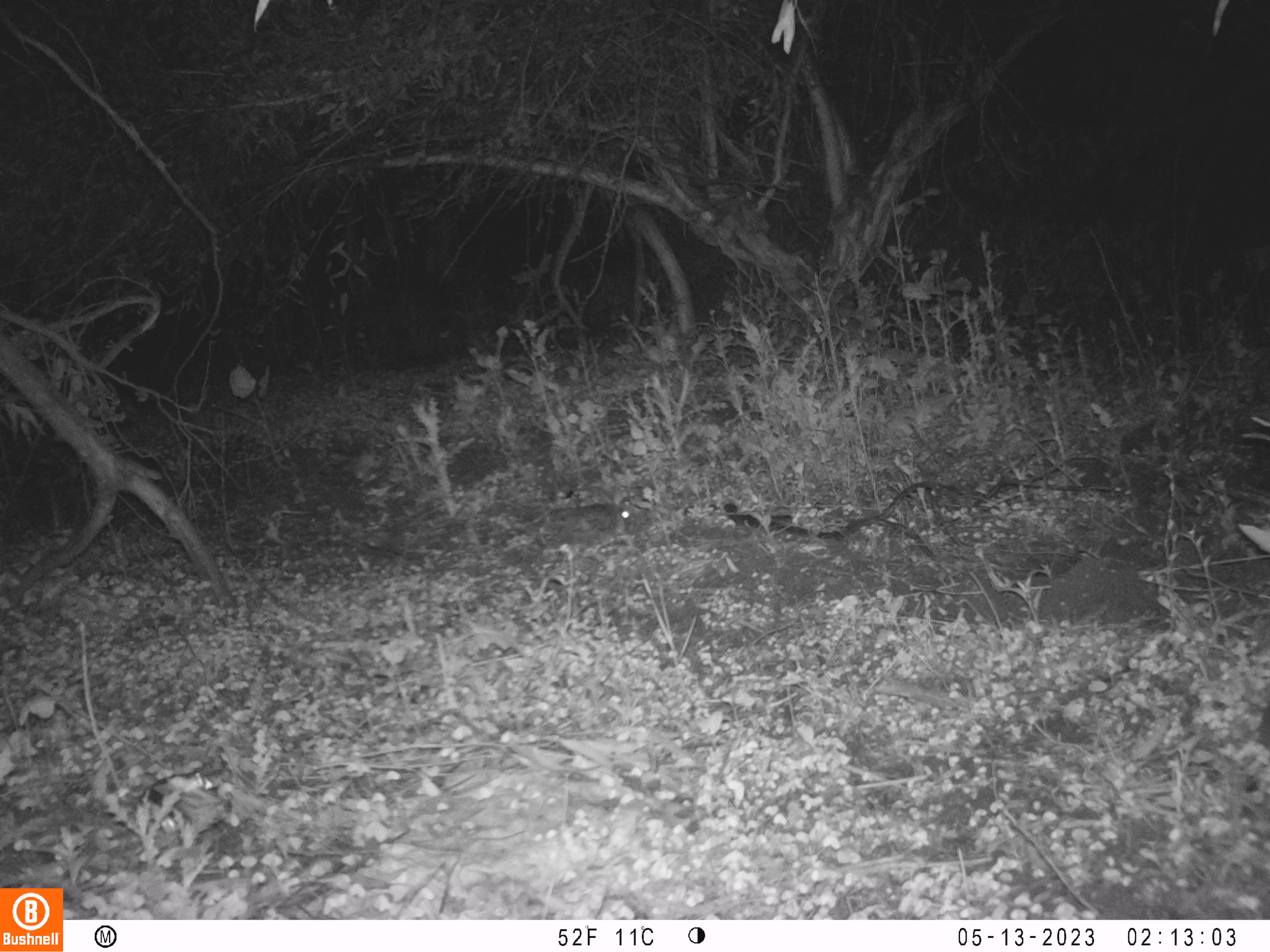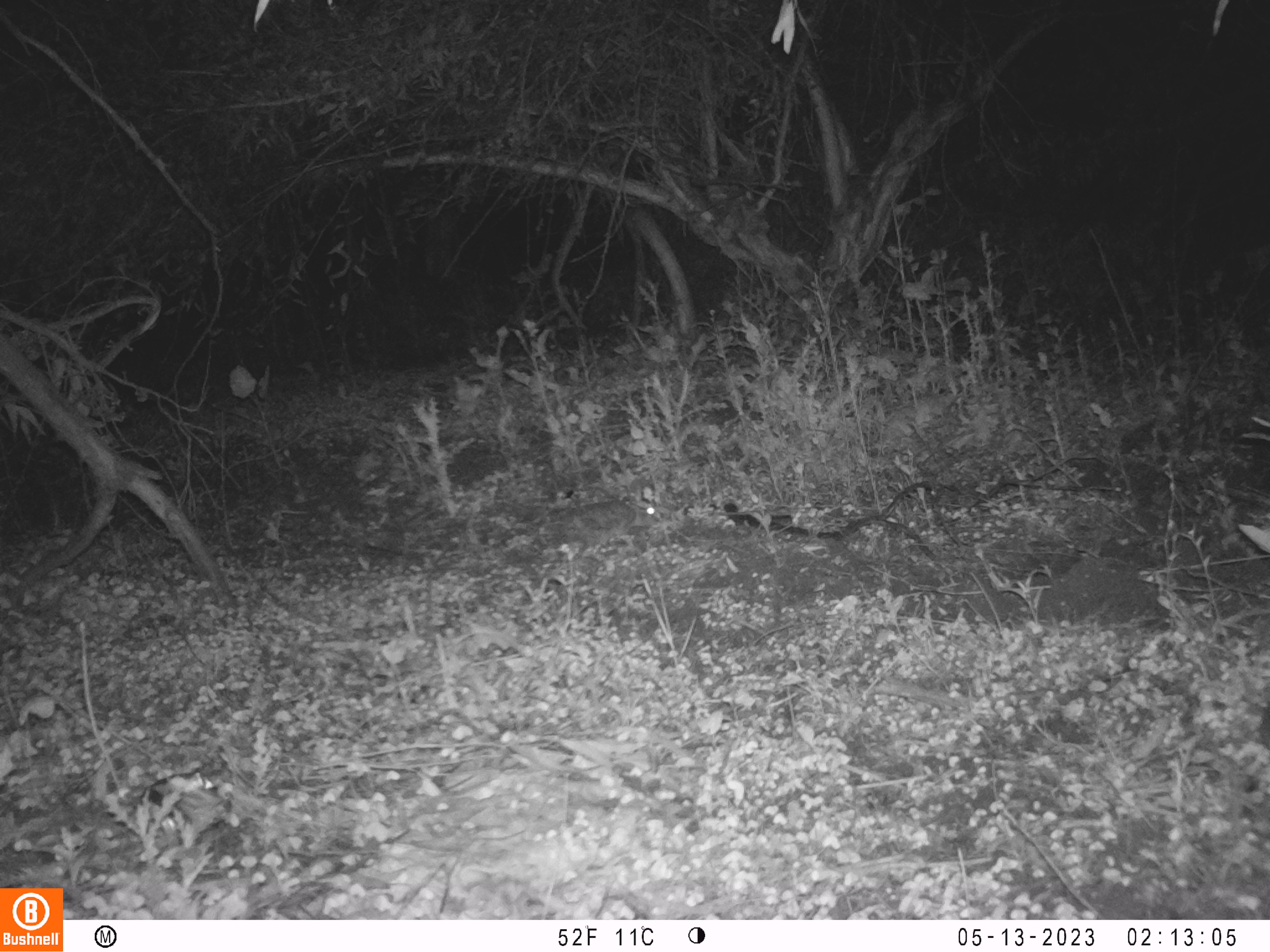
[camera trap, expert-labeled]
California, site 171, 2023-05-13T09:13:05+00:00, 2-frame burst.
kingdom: Animalia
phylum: Chordata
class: Mammalia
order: Lagomorpha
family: Leporidae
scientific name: Leporidae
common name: rabbit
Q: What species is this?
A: Rabbit (Leporidae).